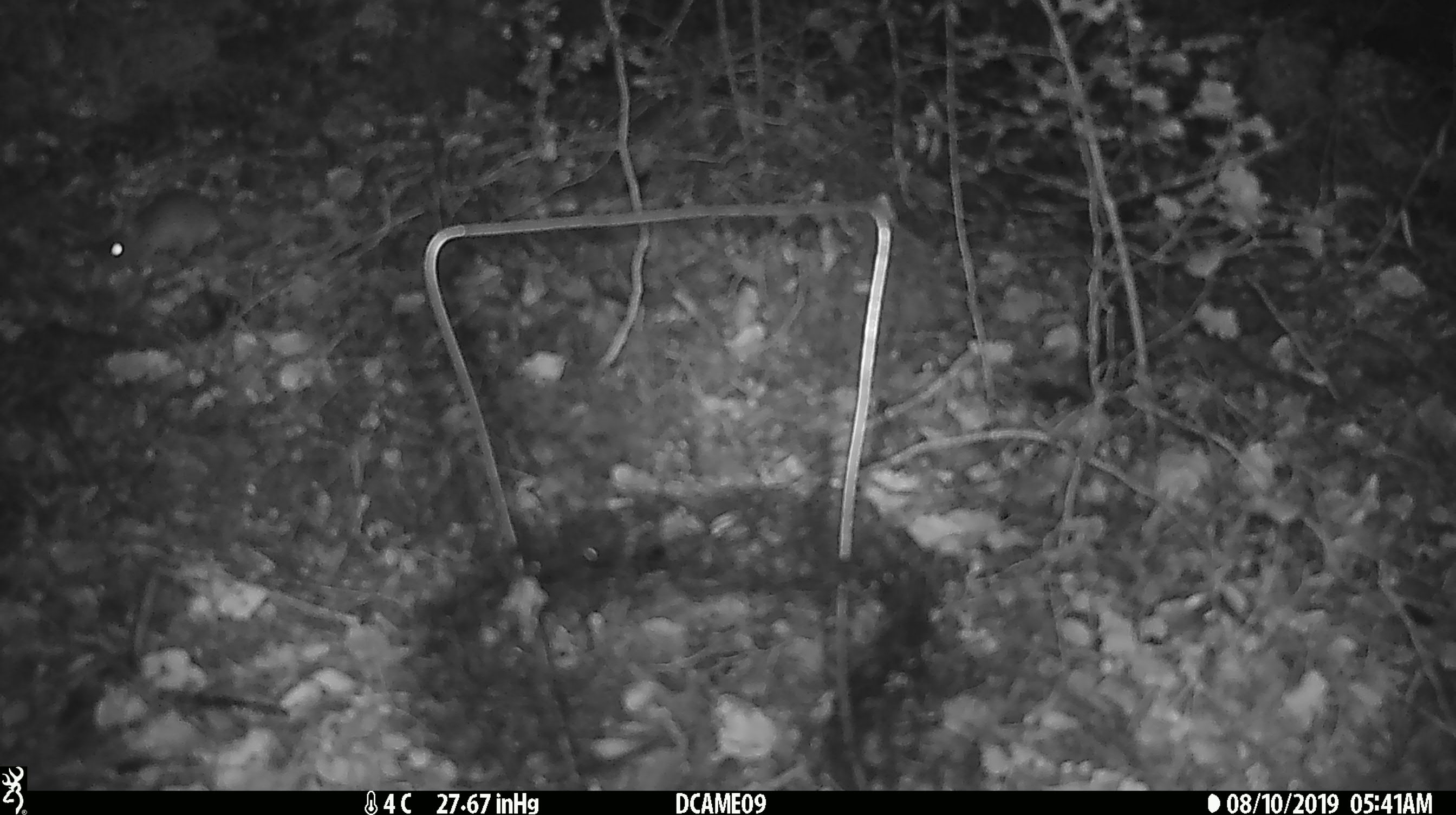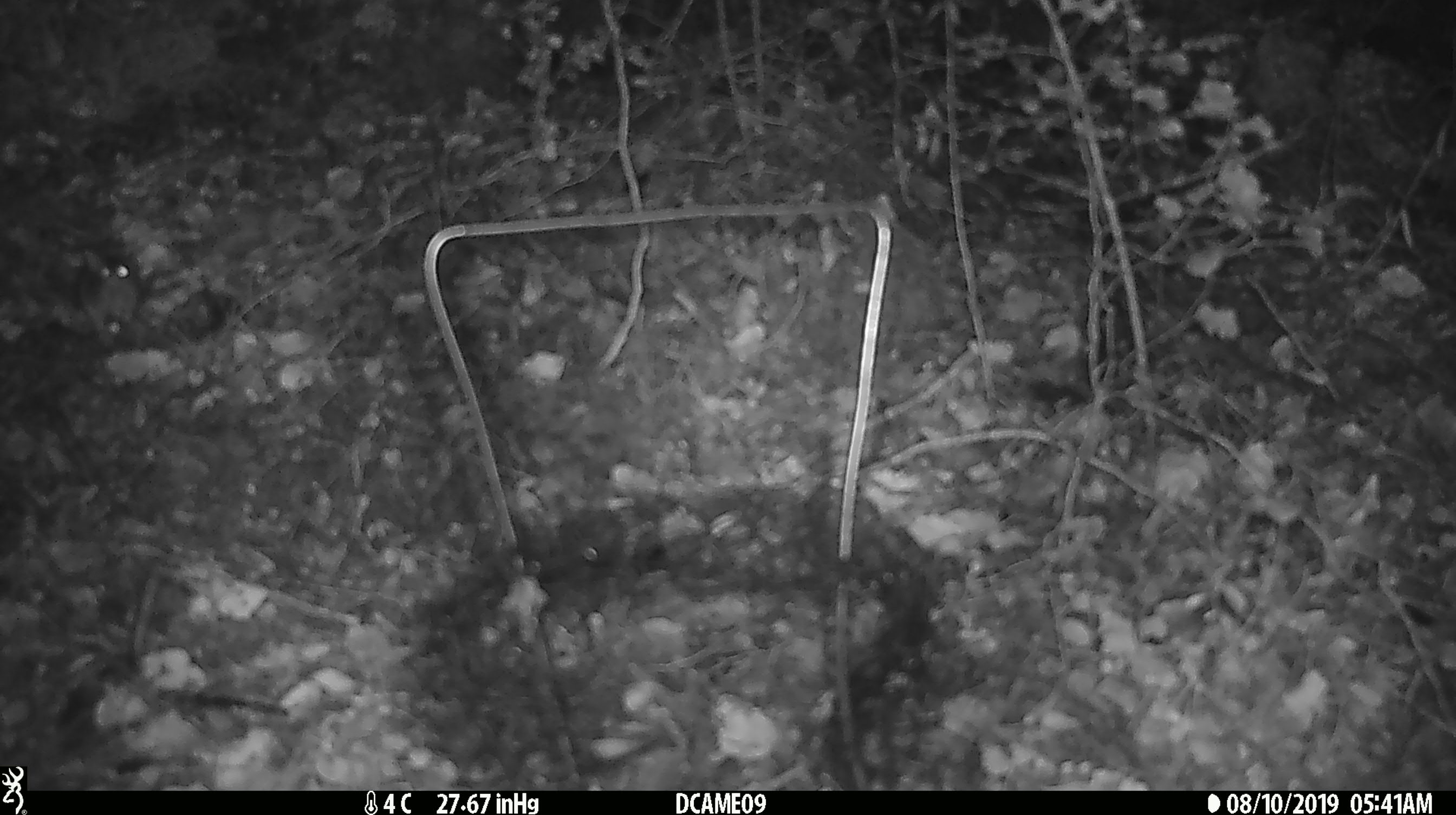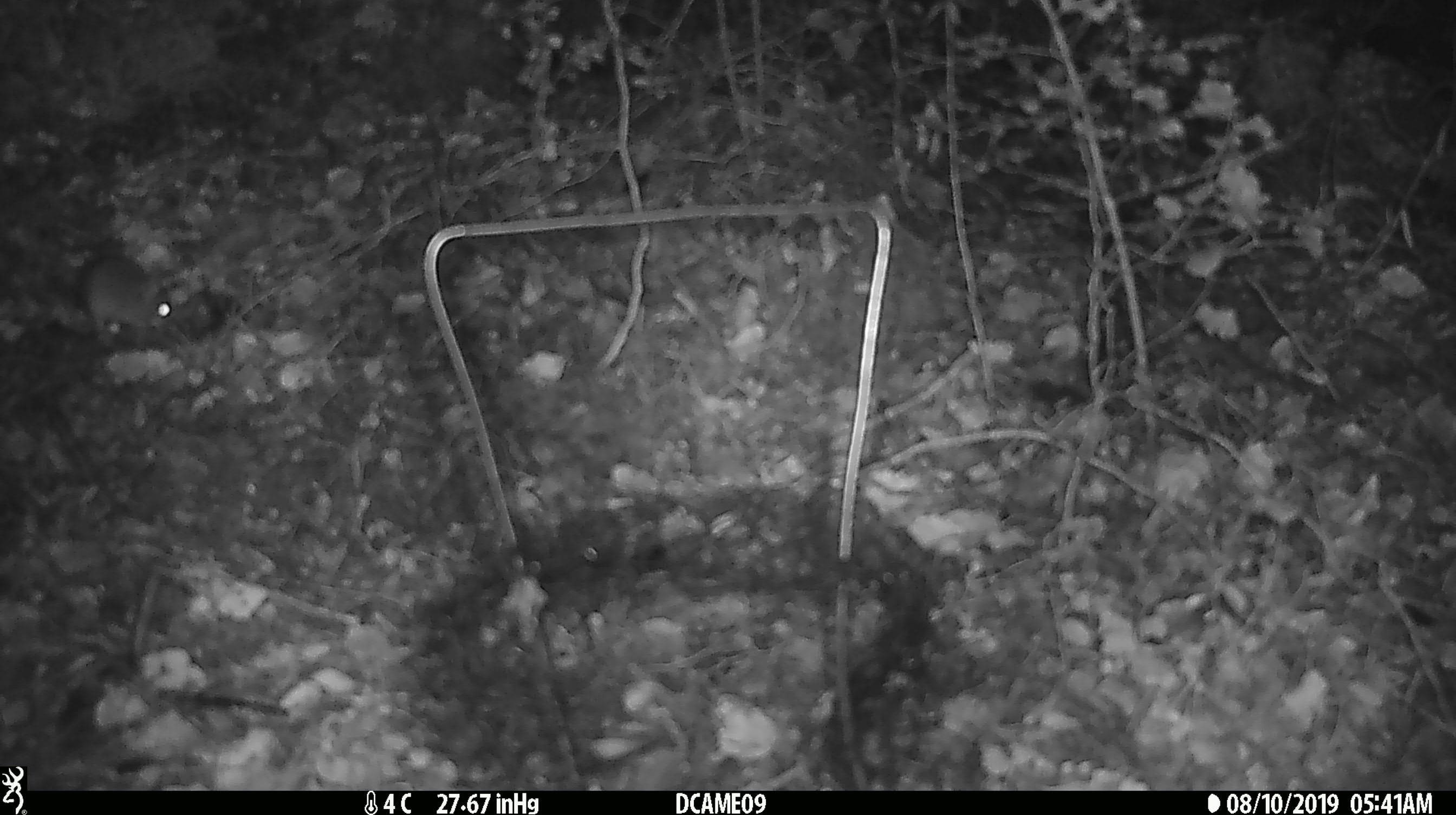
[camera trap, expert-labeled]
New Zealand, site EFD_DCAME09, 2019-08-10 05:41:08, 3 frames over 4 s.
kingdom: Animalia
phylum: Chordata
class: Mammalia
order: Rodentia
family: Muridae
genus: Mus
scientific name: Mus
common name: mouse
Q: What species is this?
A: Mouse (Mus).